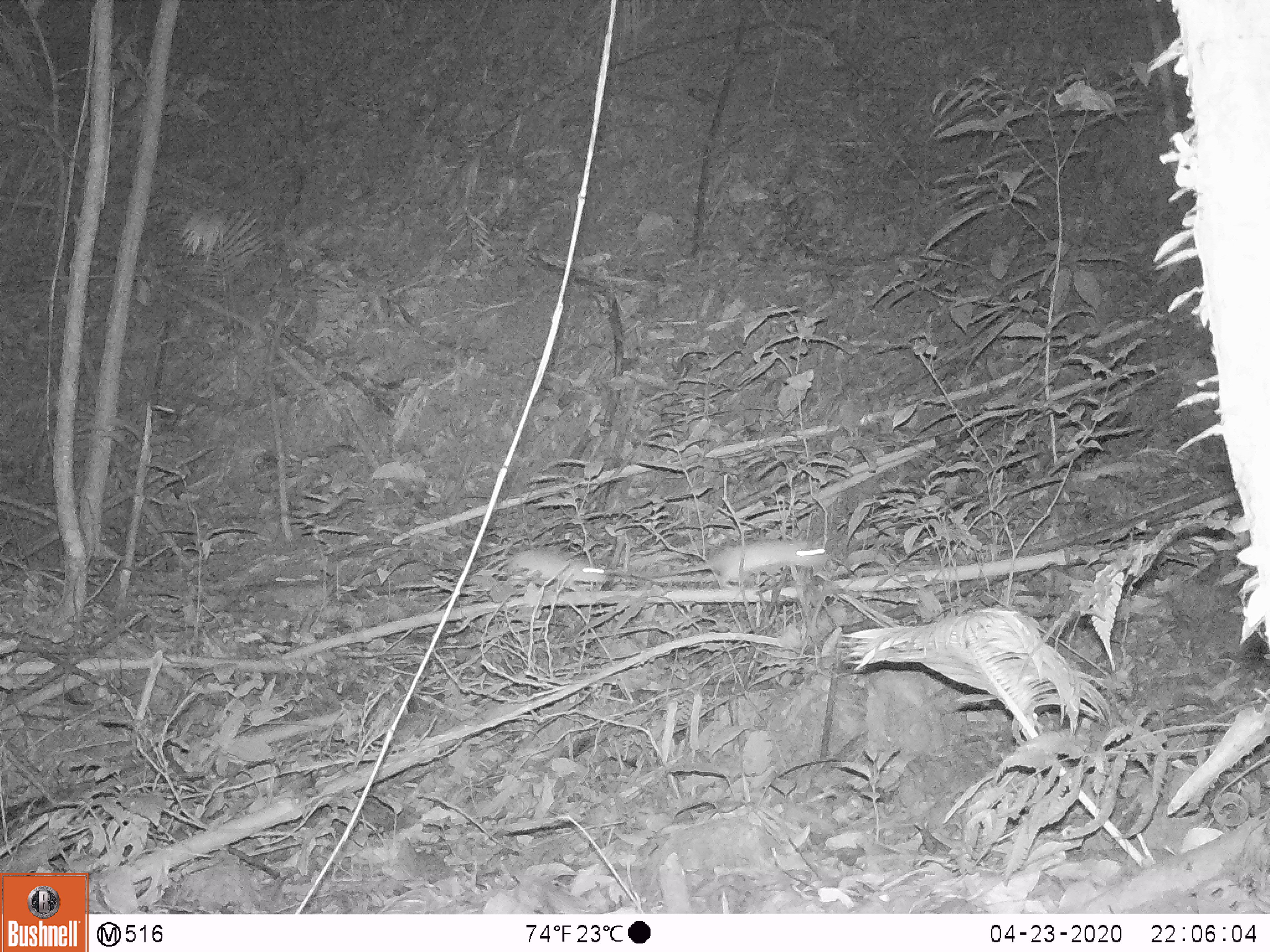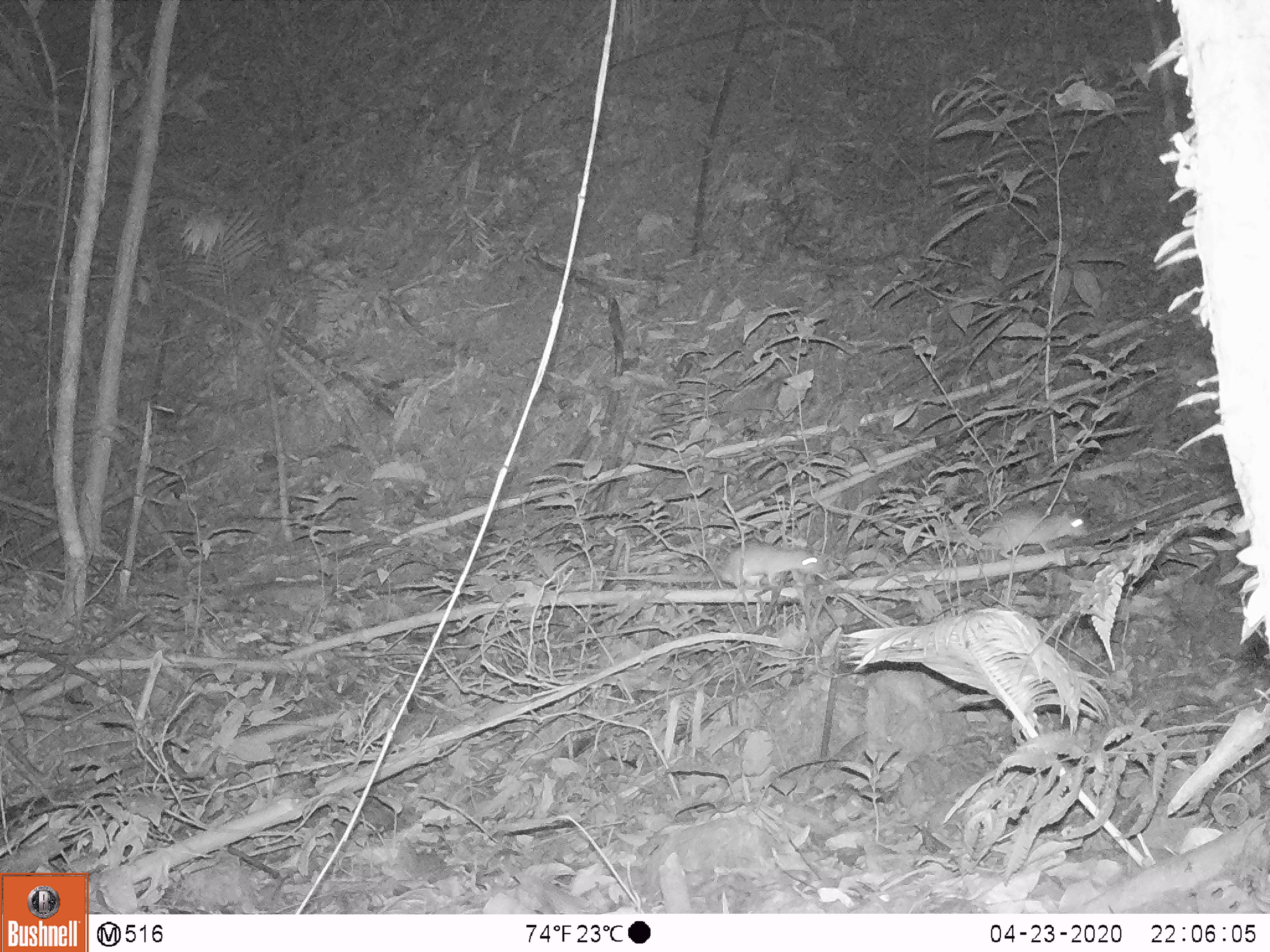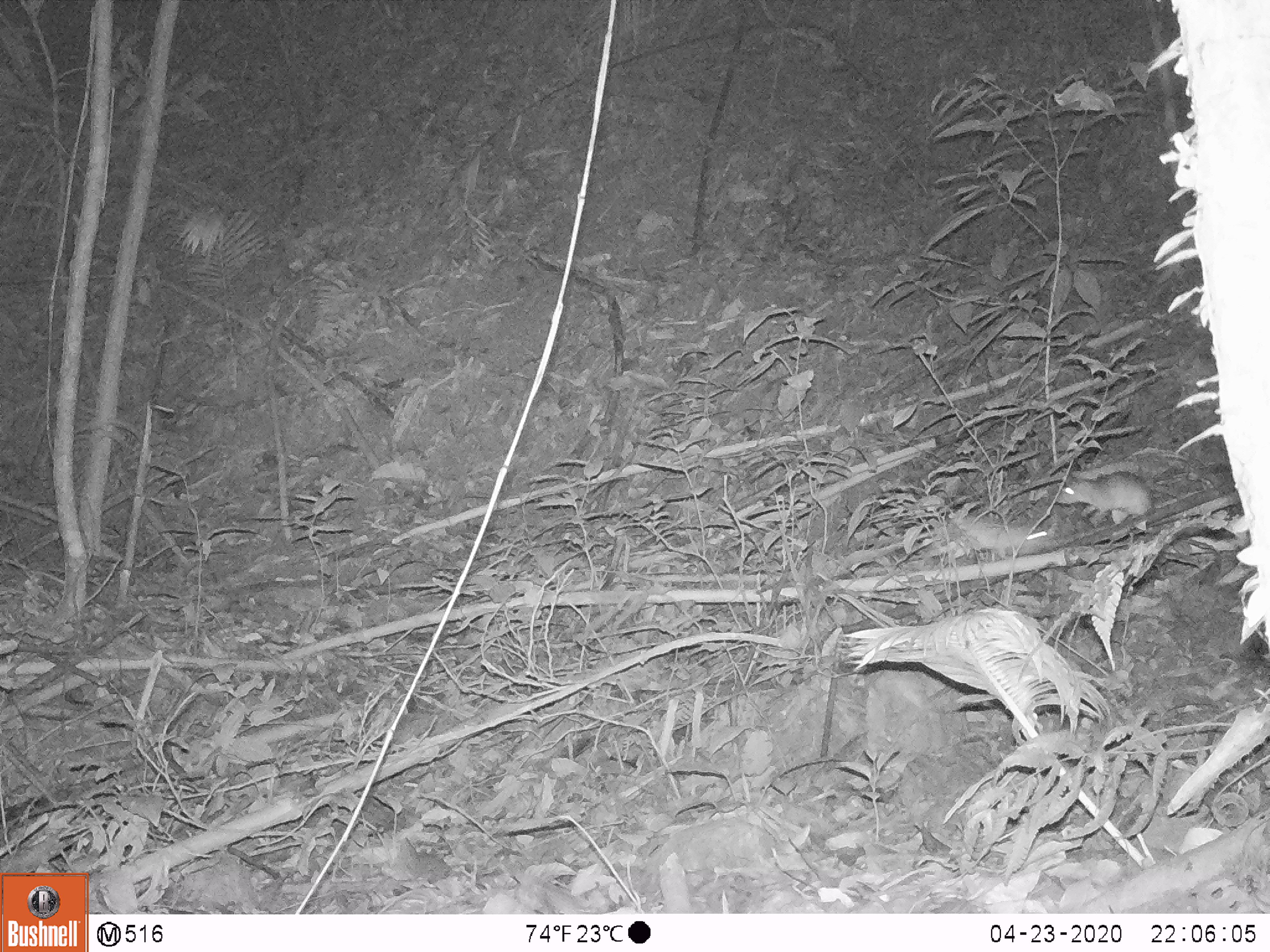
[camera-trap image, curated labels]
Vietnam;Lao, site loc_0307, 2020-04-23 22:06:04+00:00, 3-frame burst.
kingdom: Animalia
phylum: Chordata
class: Mammalia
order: Rodentia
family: Muridae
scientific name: Muridae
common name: old-world mice and rats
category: unidentified murid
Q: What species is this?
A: Unidentified murid (old-world mice and rats) (Muridae).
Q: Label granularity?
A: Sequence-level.